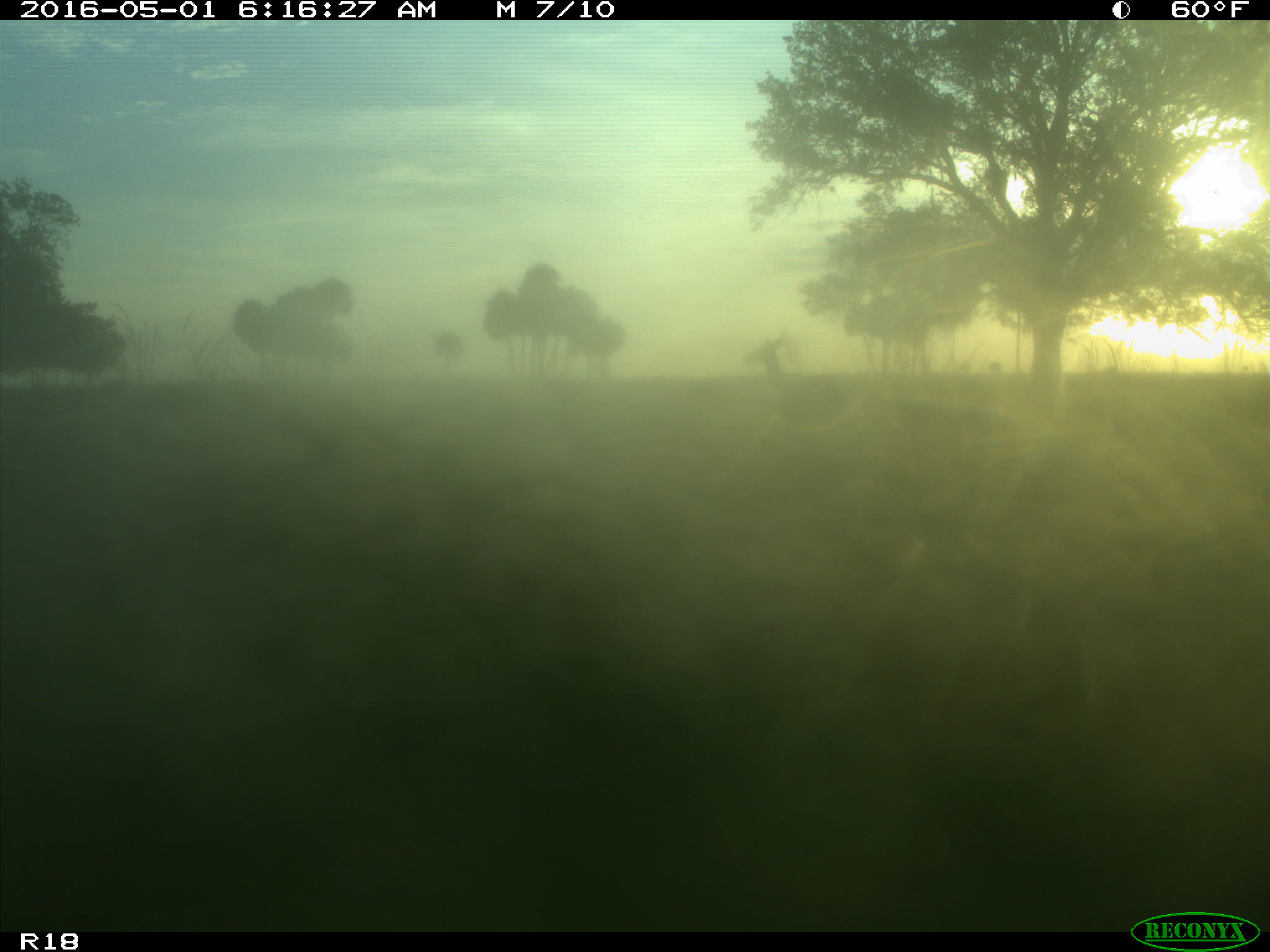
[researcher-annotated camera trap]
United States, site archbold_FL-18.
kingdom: Animalia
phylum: Chordata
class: Mammalia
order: Artiodactyla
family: Cervidae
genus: Odocoileus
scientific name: Odocoileus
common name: deer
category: unidentified deer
Unidentified deer (deer) (Odocoileus).